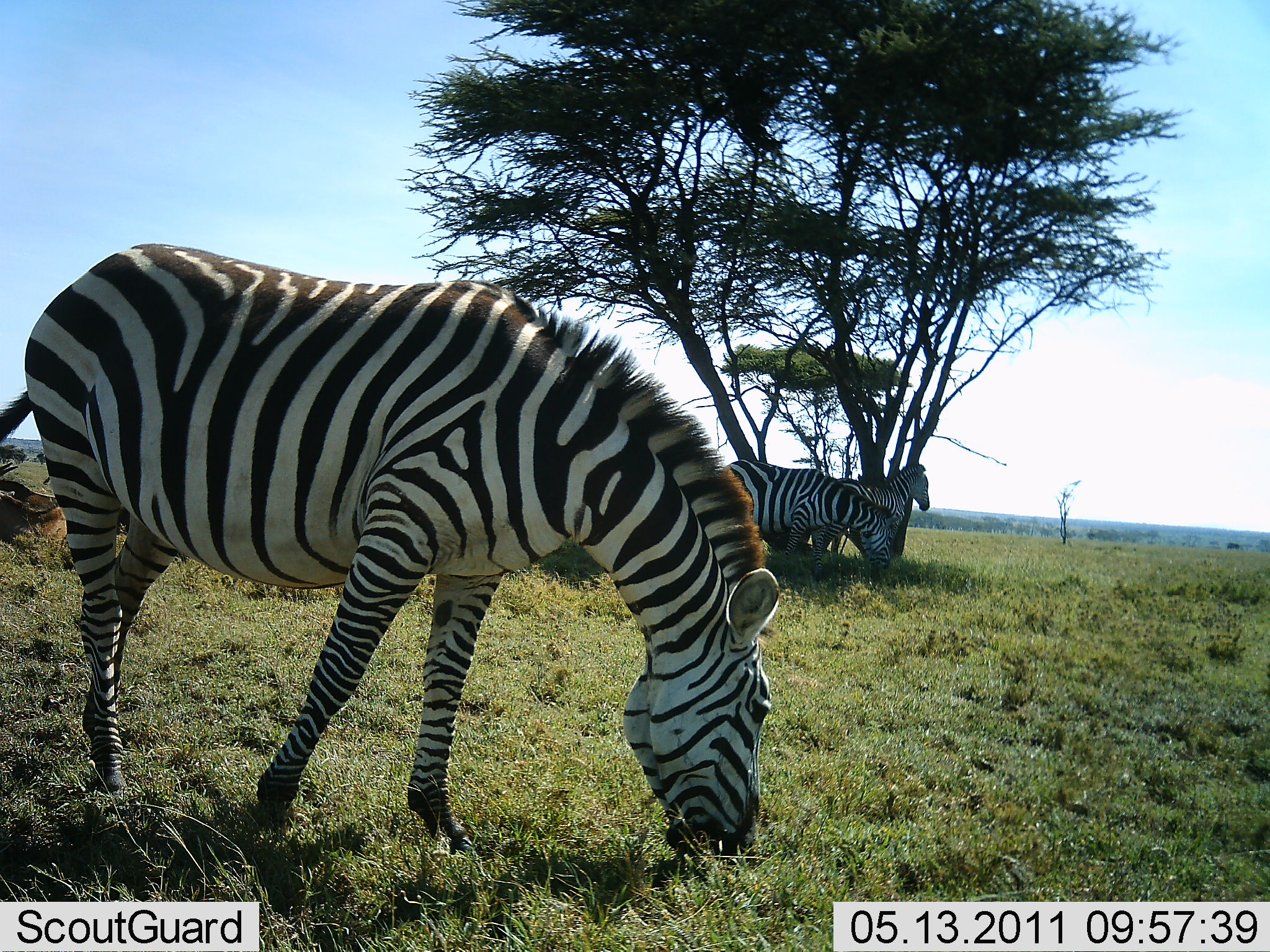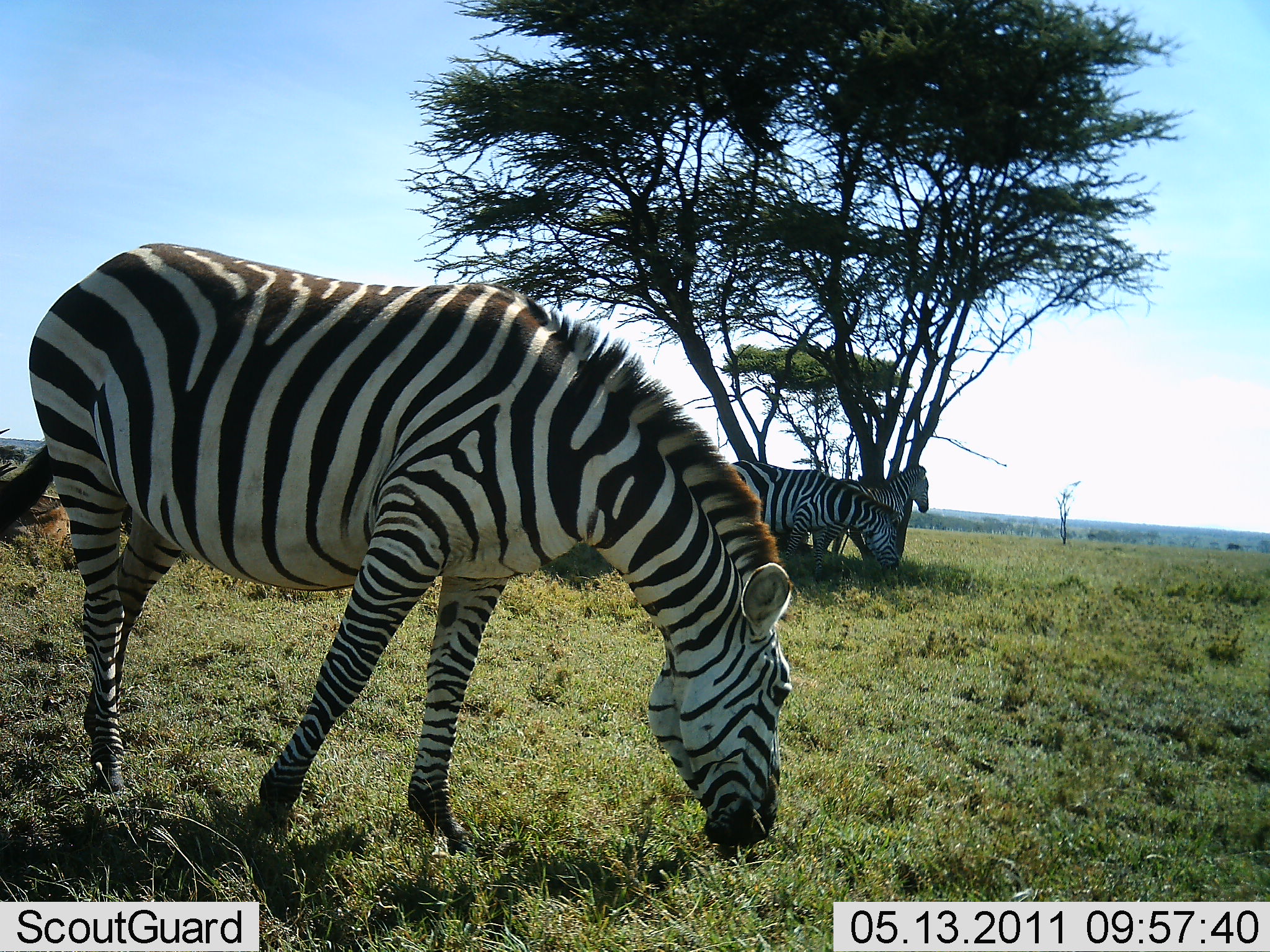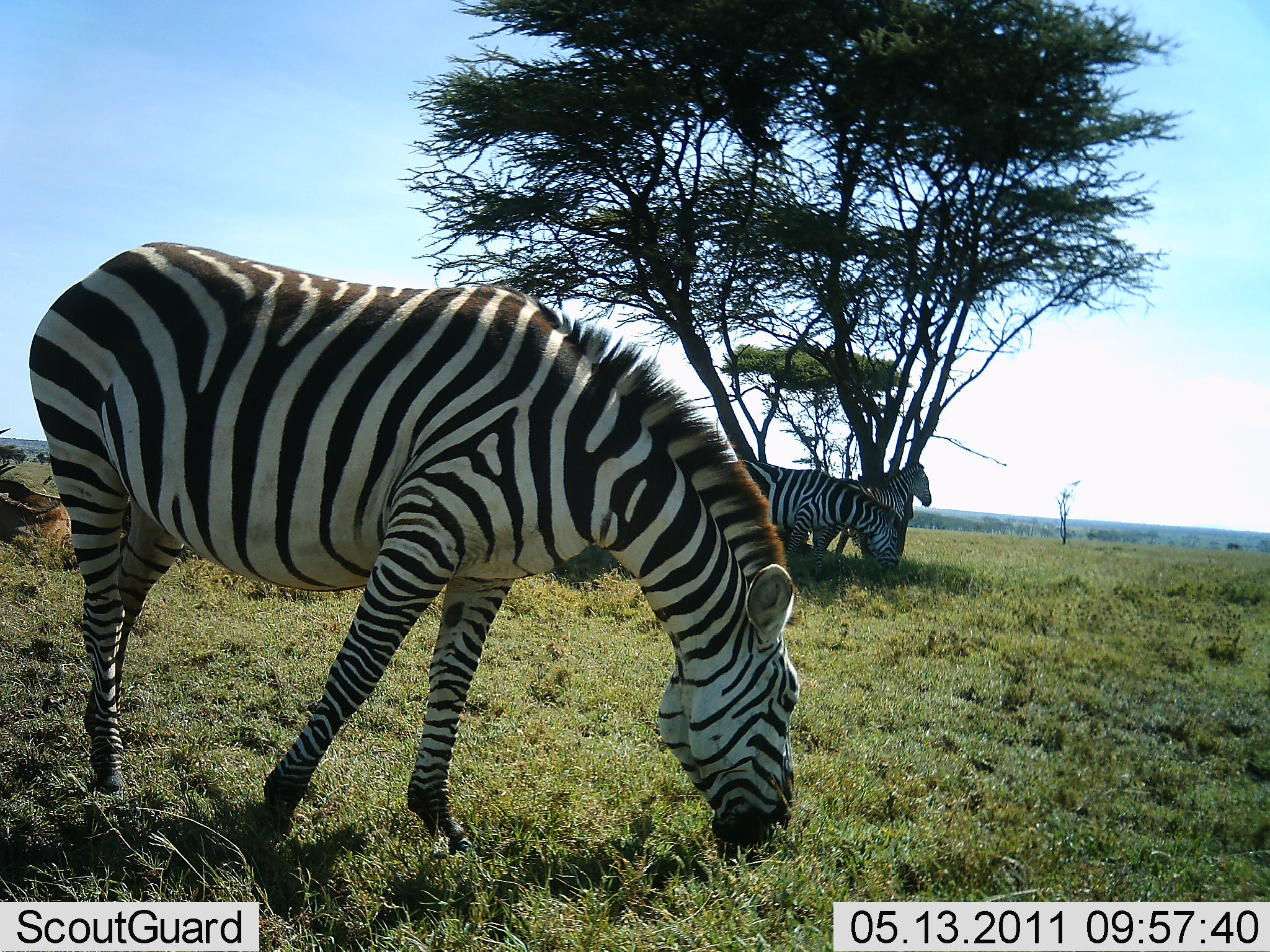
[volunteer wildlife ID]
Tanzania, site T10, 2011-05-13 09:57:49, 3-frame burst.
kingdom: Animalia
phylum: Chordata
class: Mammalia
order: Perissodactyla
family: Equidae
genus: Equus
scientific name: Equus quagga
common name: plains zebra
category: zebra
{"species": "zebra (plains zebra) (Equus quagga)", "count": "3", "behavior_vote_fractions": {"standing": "67%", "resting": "17%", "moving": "8%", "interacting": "8%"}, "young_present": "0%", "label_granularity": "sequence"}